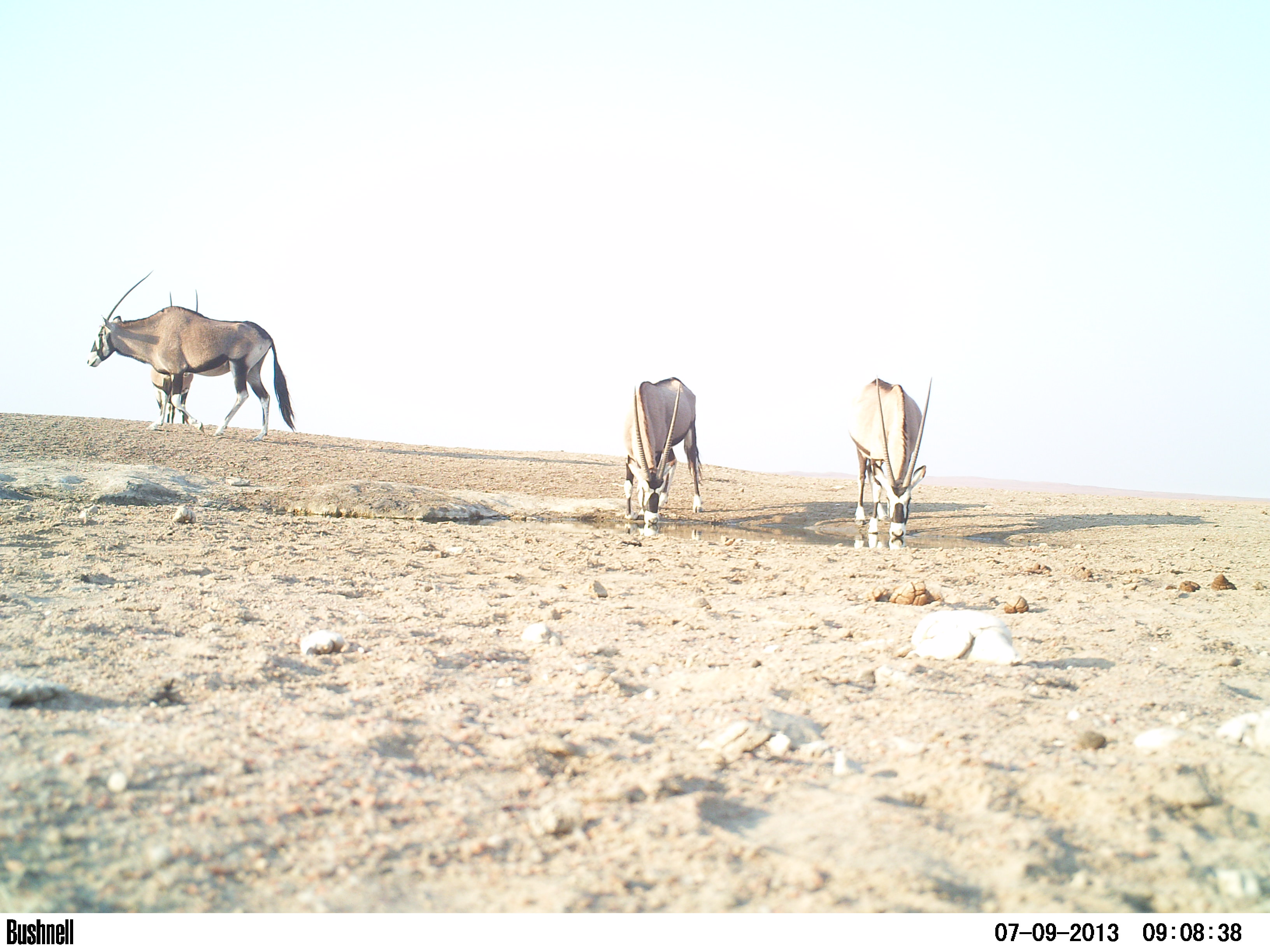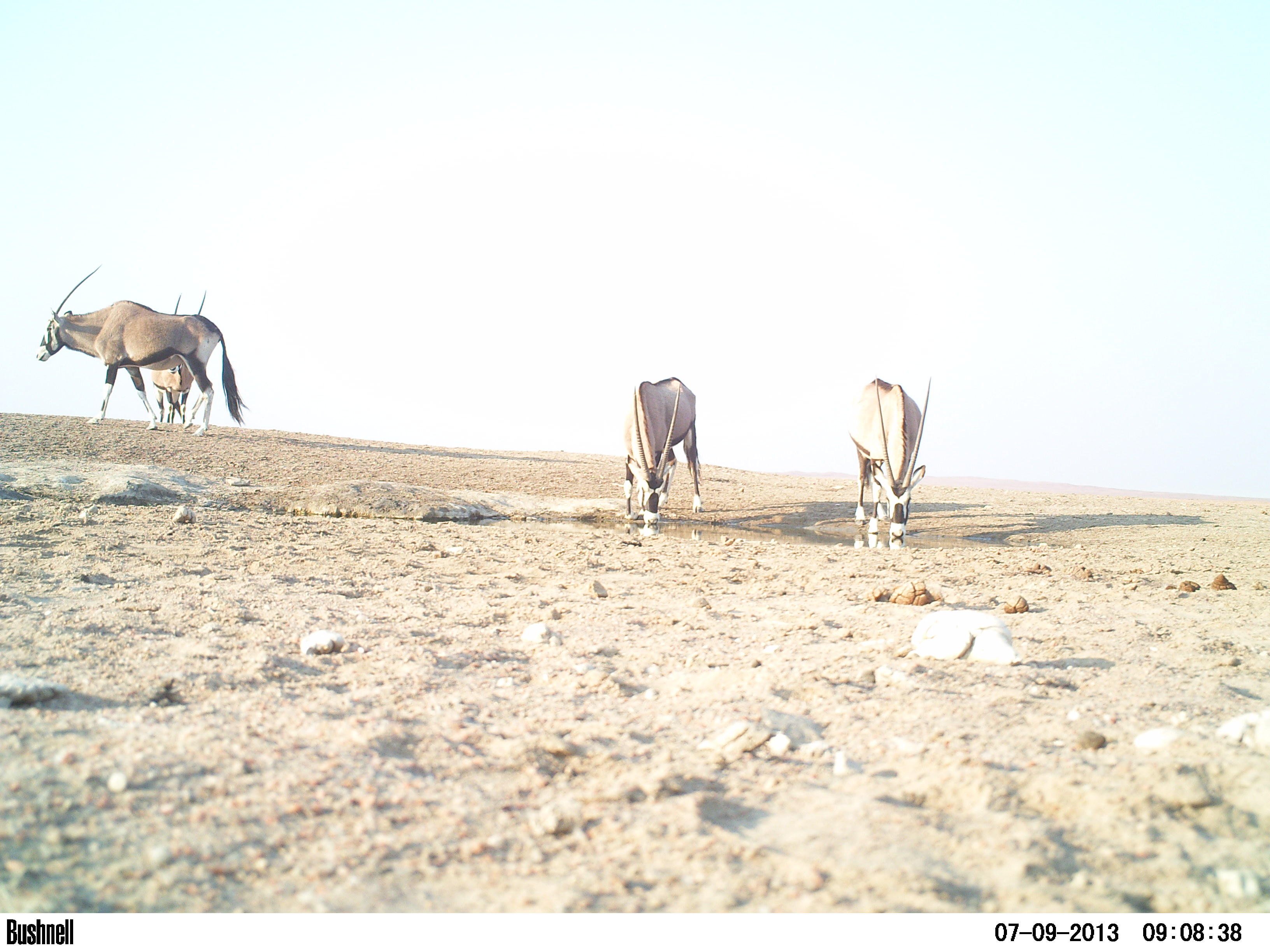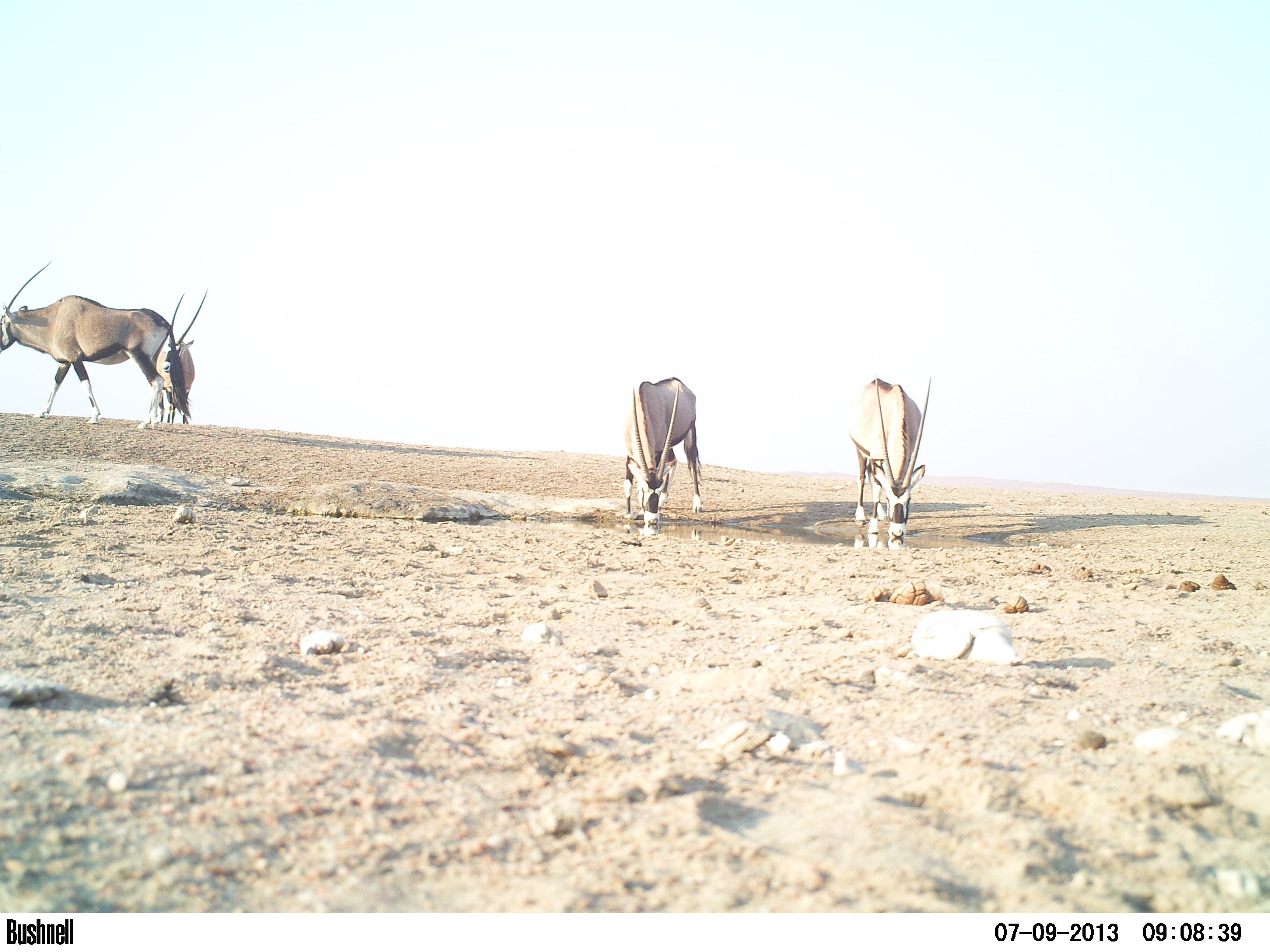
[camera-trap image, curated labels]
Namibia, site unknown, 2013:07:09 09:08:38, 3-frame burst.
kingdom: Animalia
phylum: Chordata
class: Mammalia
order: Artiodactyla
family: Bovidae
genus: Oryx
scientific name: Oryx gazella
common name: gemsbok